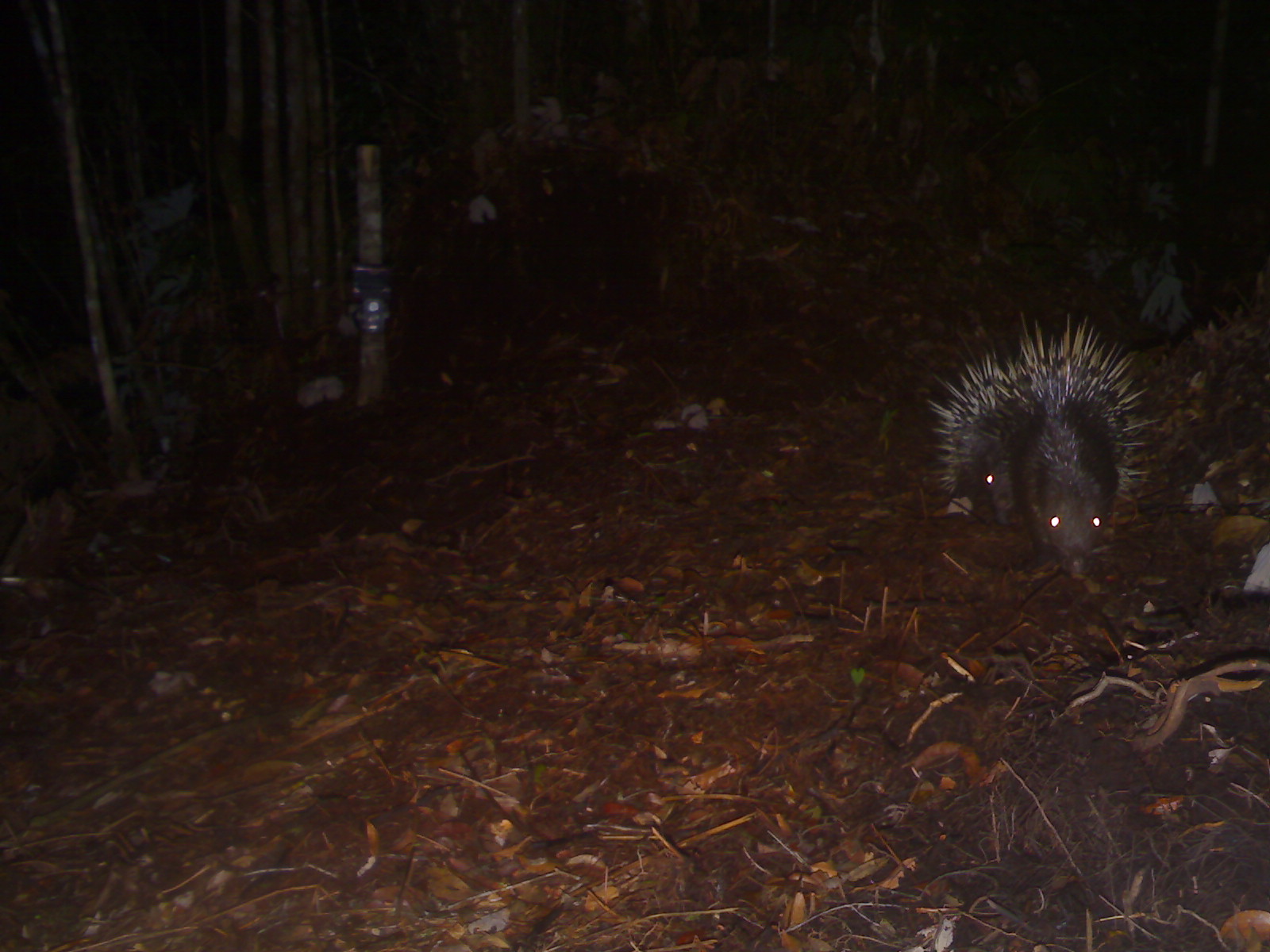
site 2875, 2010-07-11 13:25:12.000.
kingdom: Animalia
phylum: Chordata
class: Mammalia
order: Rodentia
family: Hystricidae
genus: Hystrix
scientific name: Hystrix brachyura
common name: east asian porcupine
Hystrix brachyura (east asian porcupine), count 2.